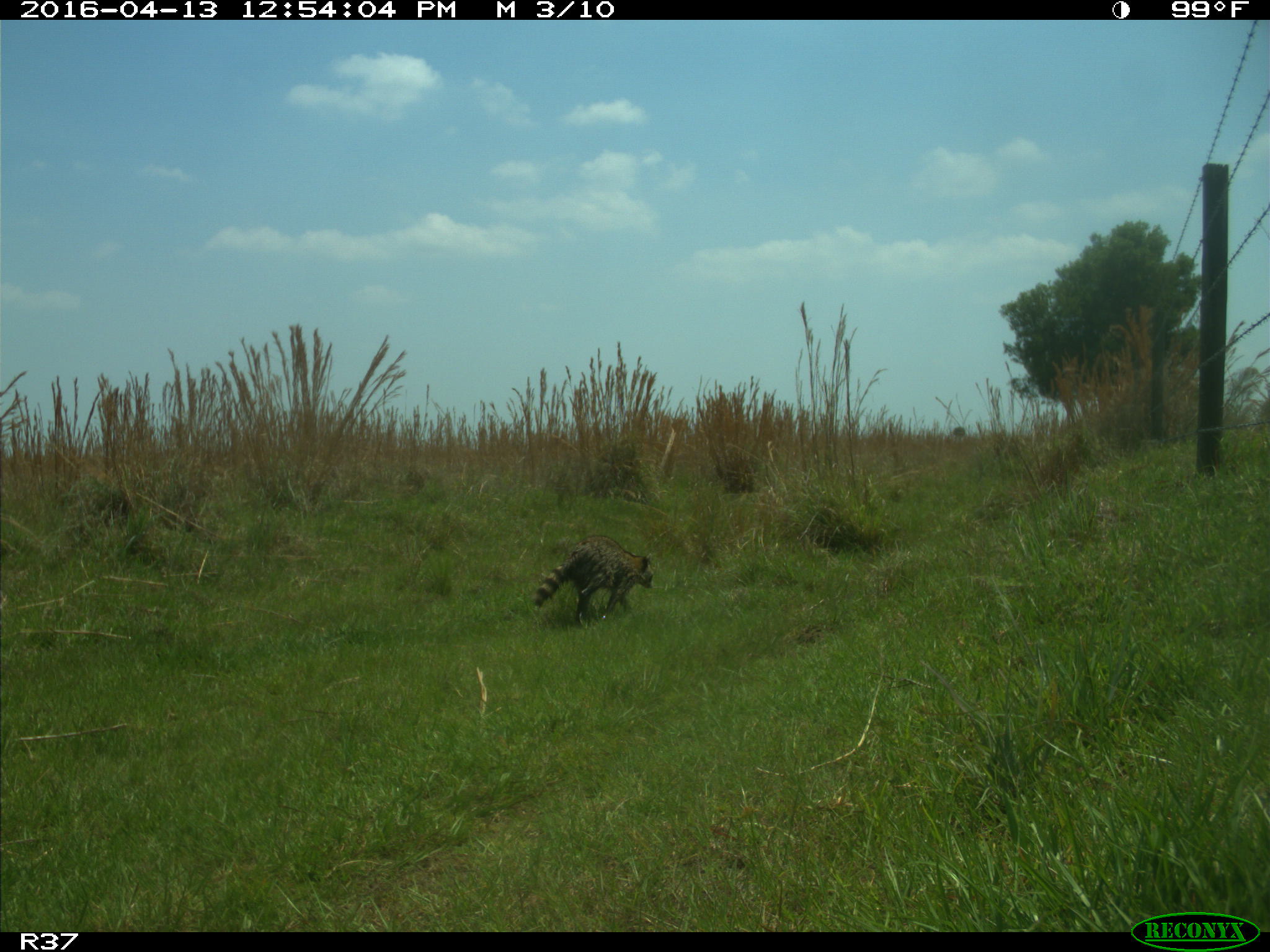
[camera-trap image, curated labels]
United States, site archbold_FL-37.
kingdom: Animalia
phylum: Chordata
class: Mammalia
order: Carnivora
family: Procyonidae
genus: Procyon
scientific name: Procyon lotor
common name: common raccoon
Procyon lotor (common raccoon).